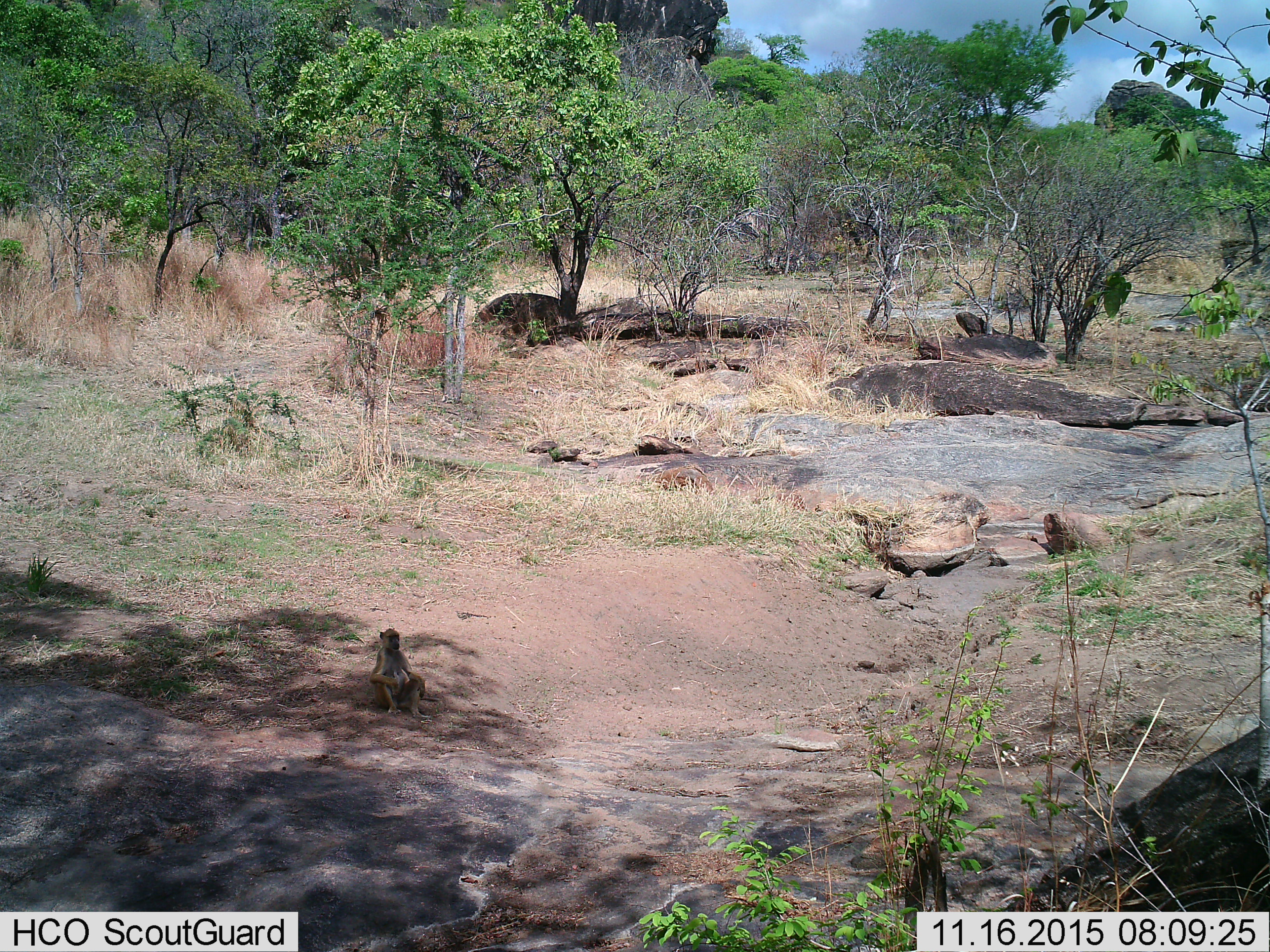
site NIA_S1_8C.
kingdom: Animalia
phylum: Chordata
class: Mammalia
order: Primates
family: Cercopithecidae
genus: Papio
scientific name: Papio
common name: baboon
Baboon (Papio), count 1. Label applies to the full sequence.